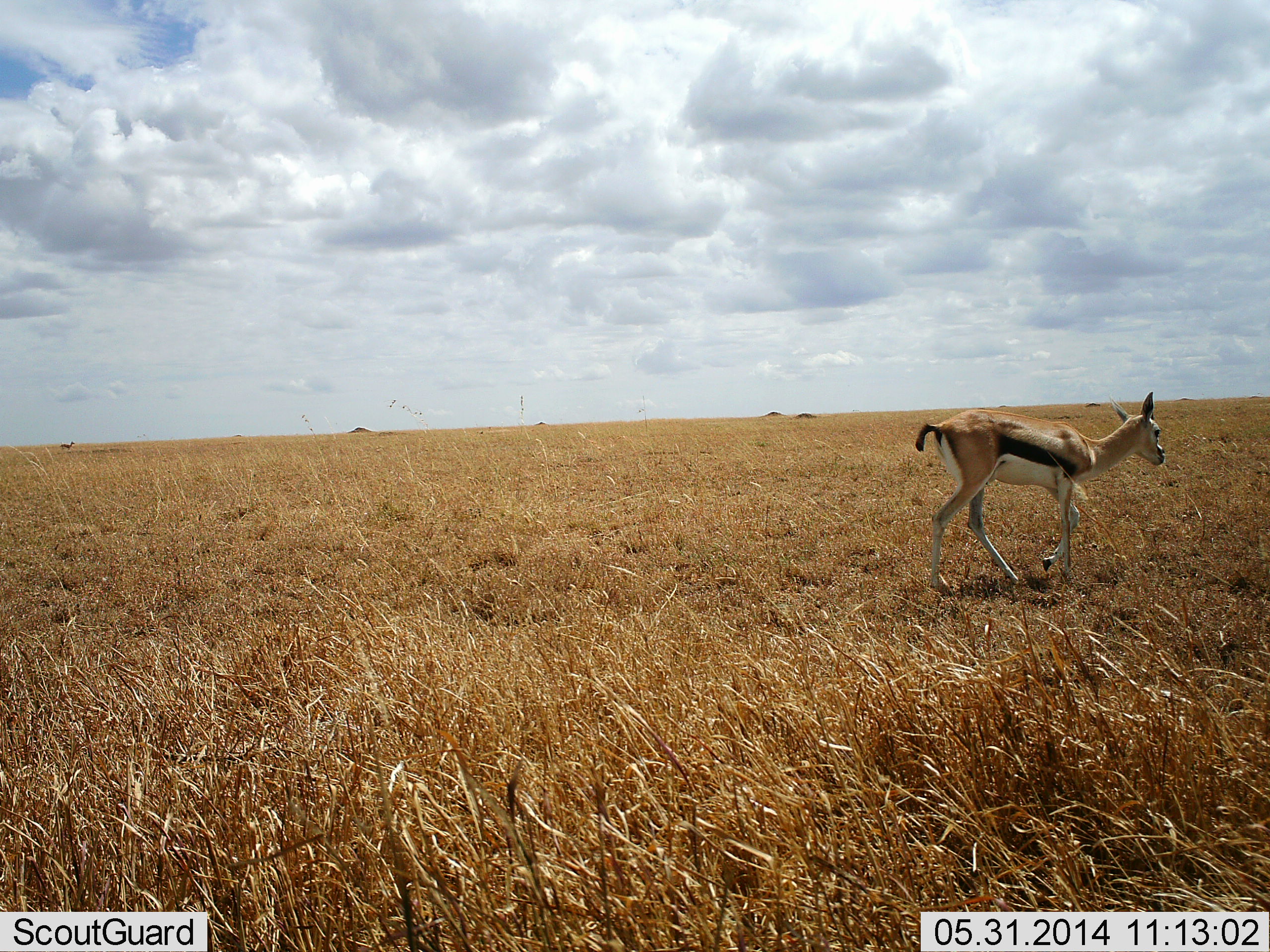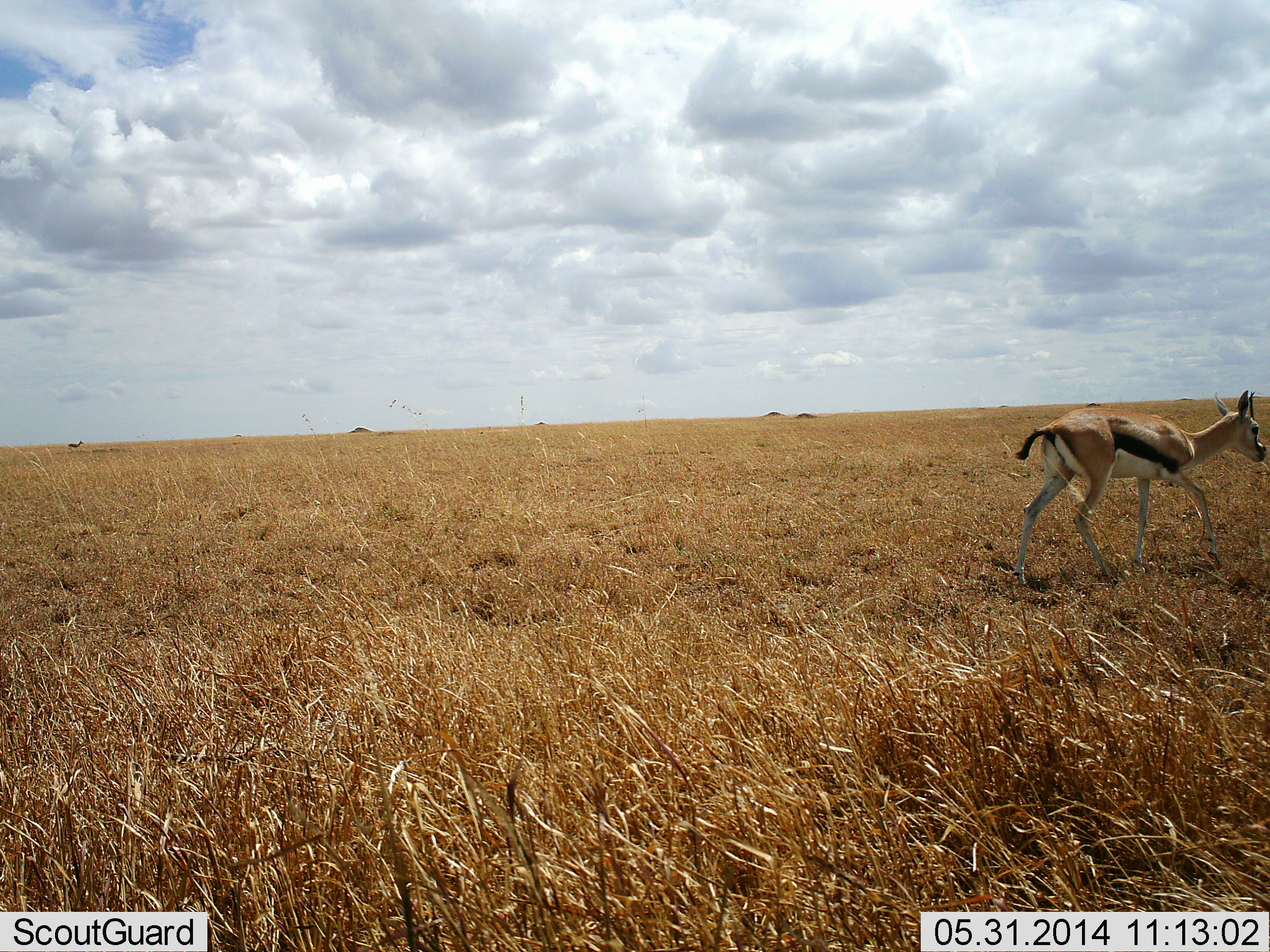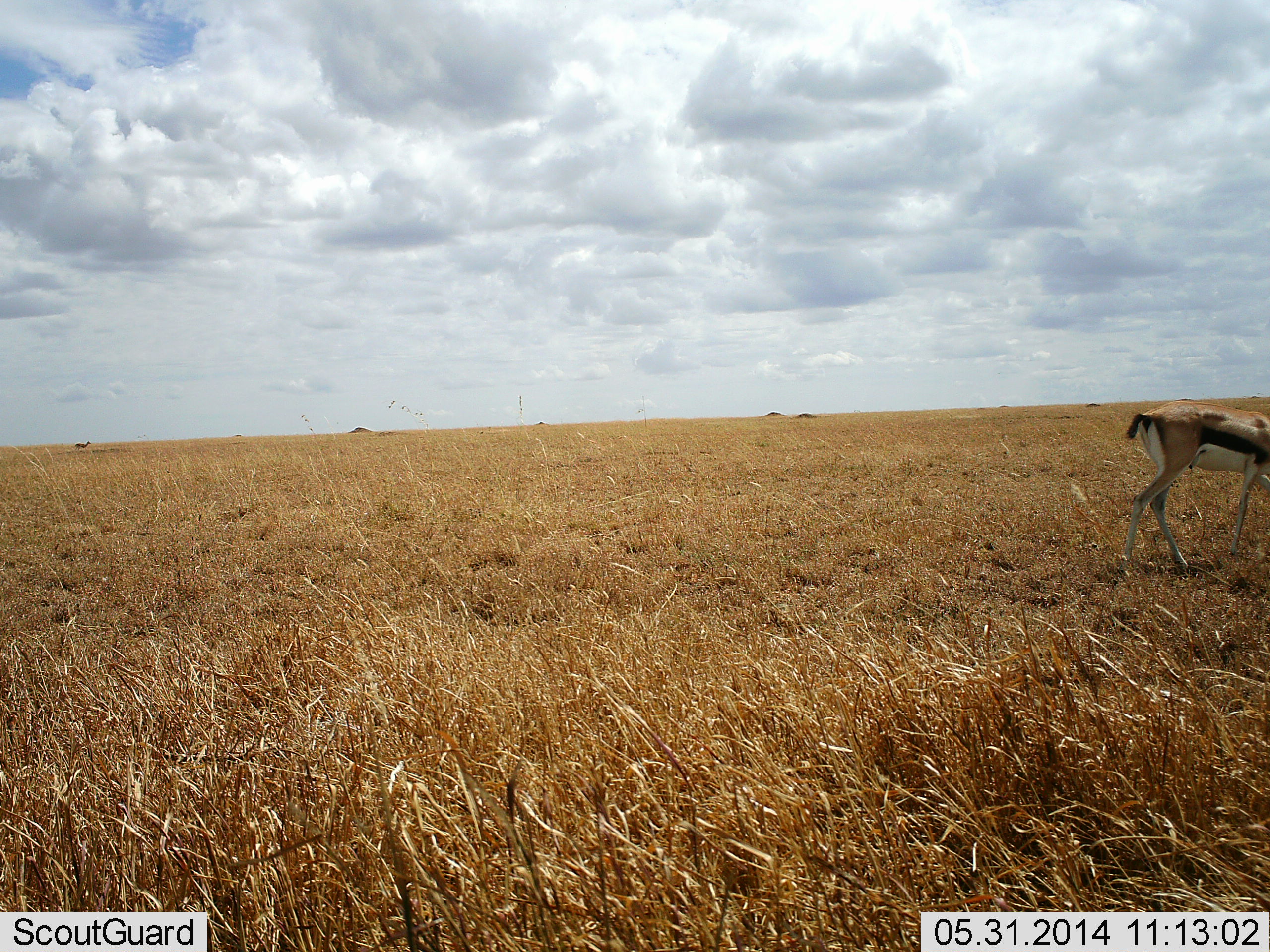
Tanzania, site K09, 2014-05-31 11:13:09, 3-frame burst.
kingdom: Animalia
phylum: Chordata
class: Mammalia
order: Artiodactyla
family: Bovidae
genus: Eudorcas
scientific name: Eudorcas thomsonii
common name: thomson's gazelle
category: gazellethomsons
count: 1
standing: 0%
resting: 0%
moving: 90%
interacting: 0%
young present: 0%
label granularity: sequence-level